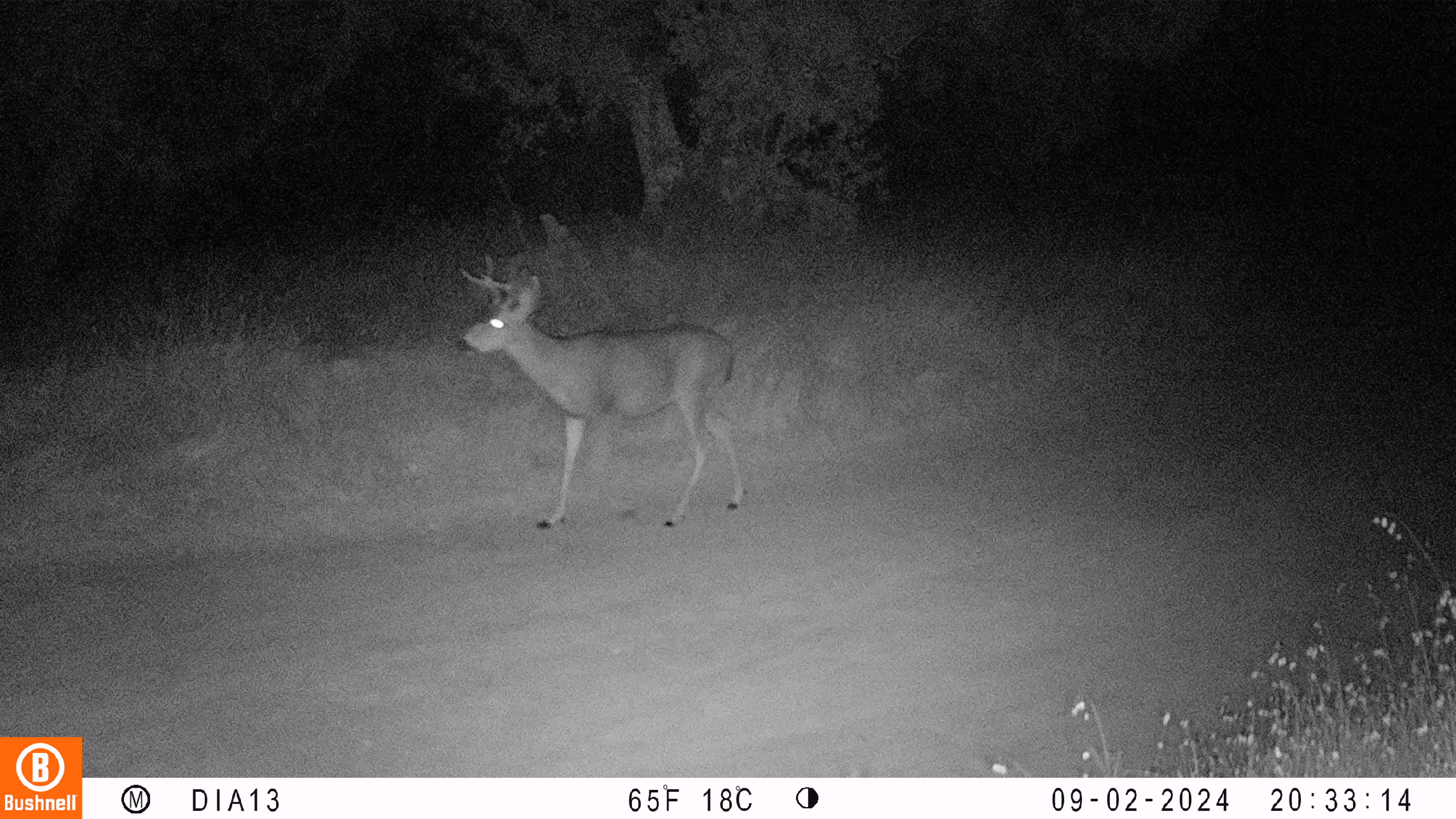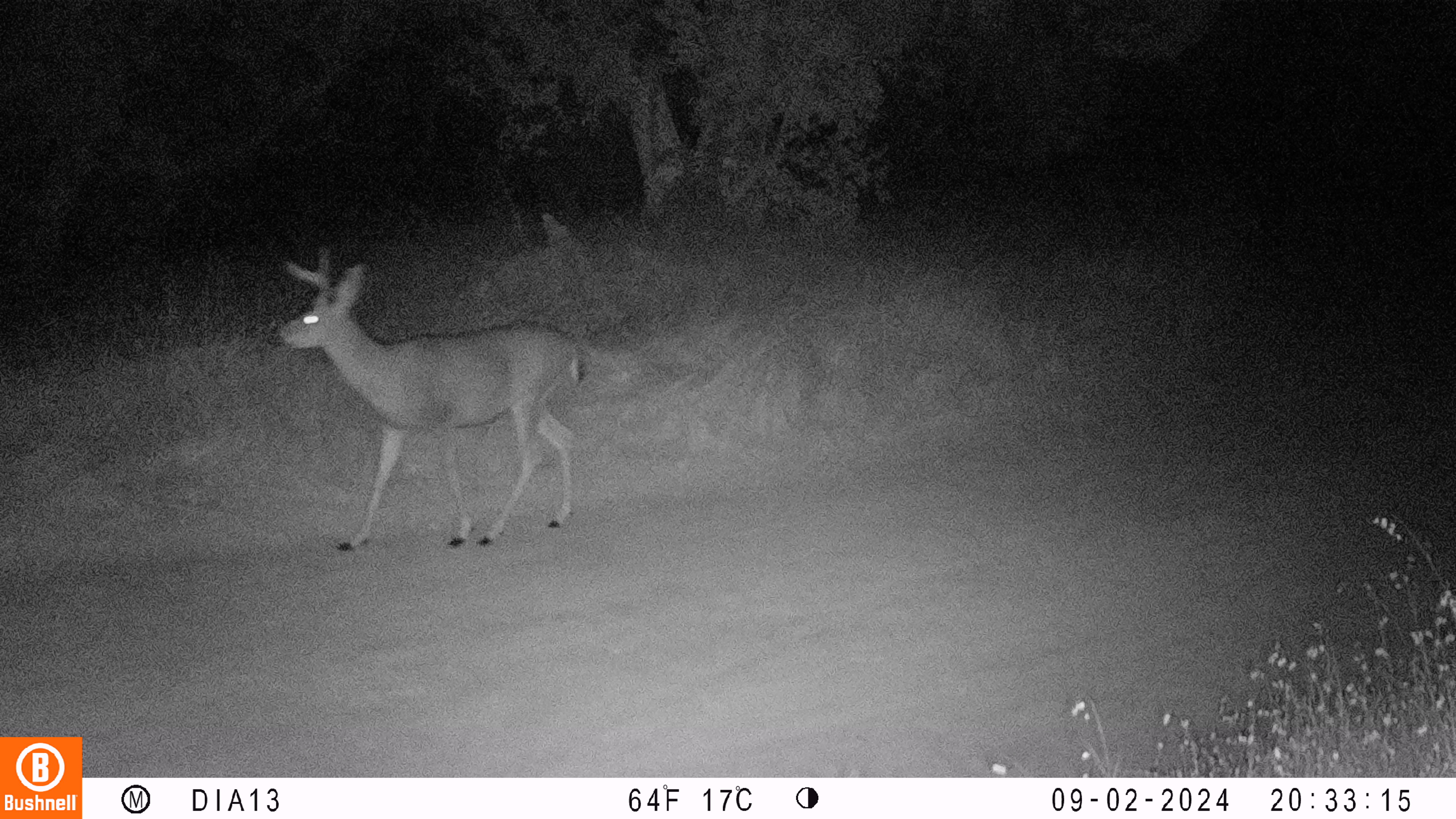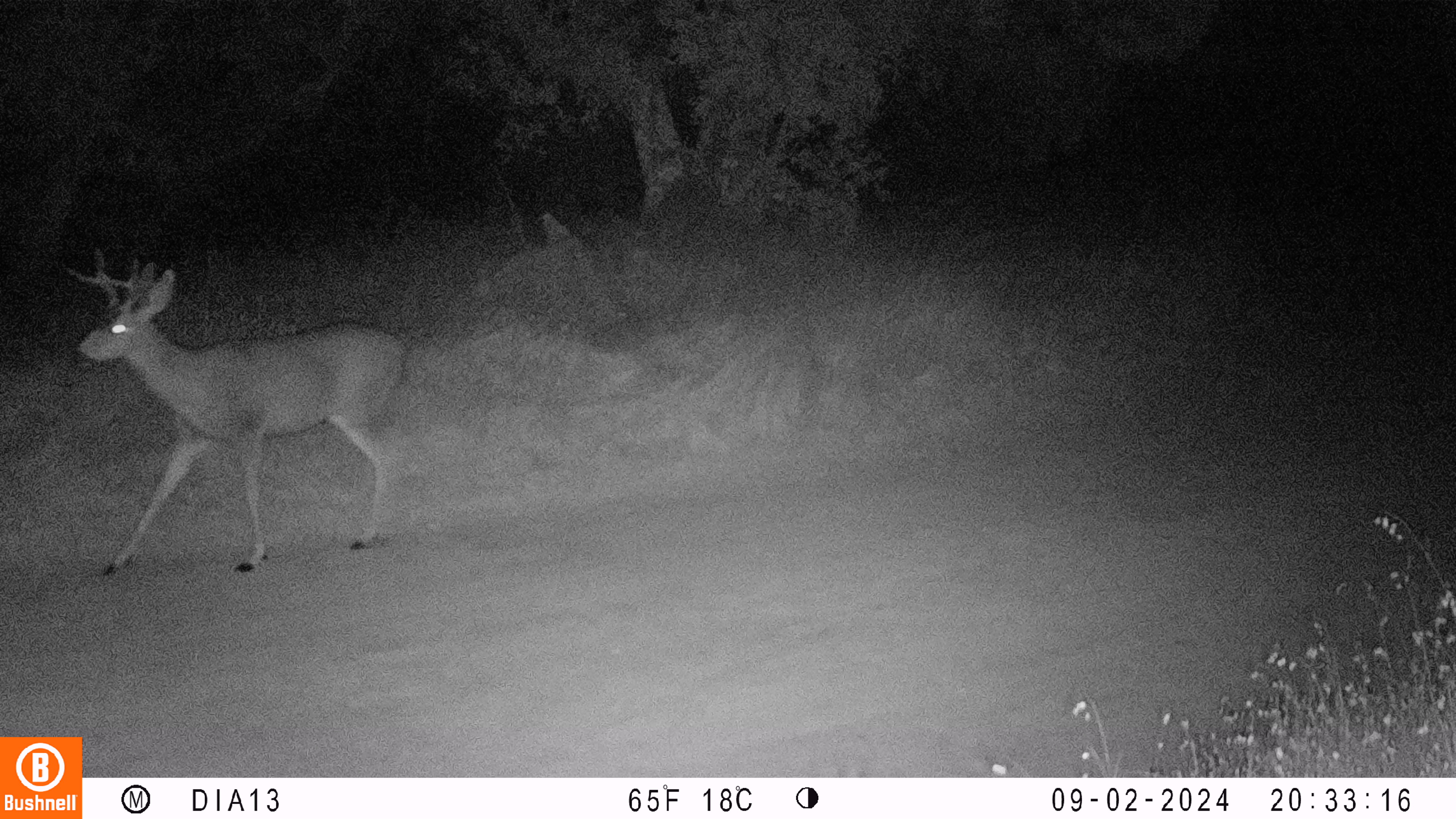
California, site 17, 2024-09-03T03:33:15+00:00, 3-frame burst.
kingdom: Animalia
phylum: Chordata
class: Mammalia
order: Artiodactyla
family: Cervidae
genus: Odocoileus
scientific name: Odocoileus hemionus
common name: mule deer